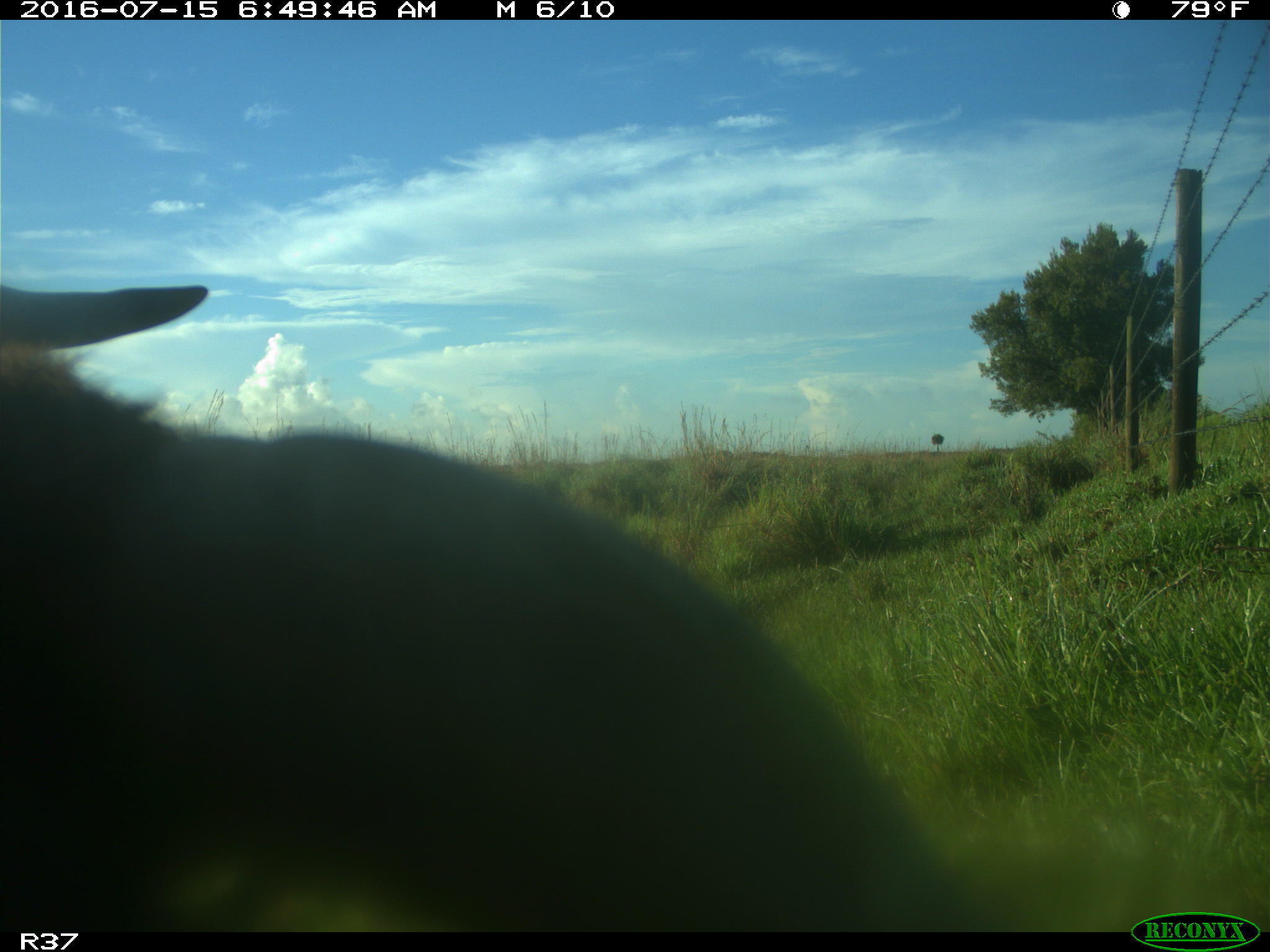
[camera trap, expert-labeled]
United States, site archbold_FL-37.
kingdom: Animalia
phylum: Chordata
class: Mammalia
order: Artiodactyla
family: Bovidae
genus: Bos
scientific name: Bos taurus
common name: domestic cow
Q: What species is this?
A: Bos taurus (domestic cow).